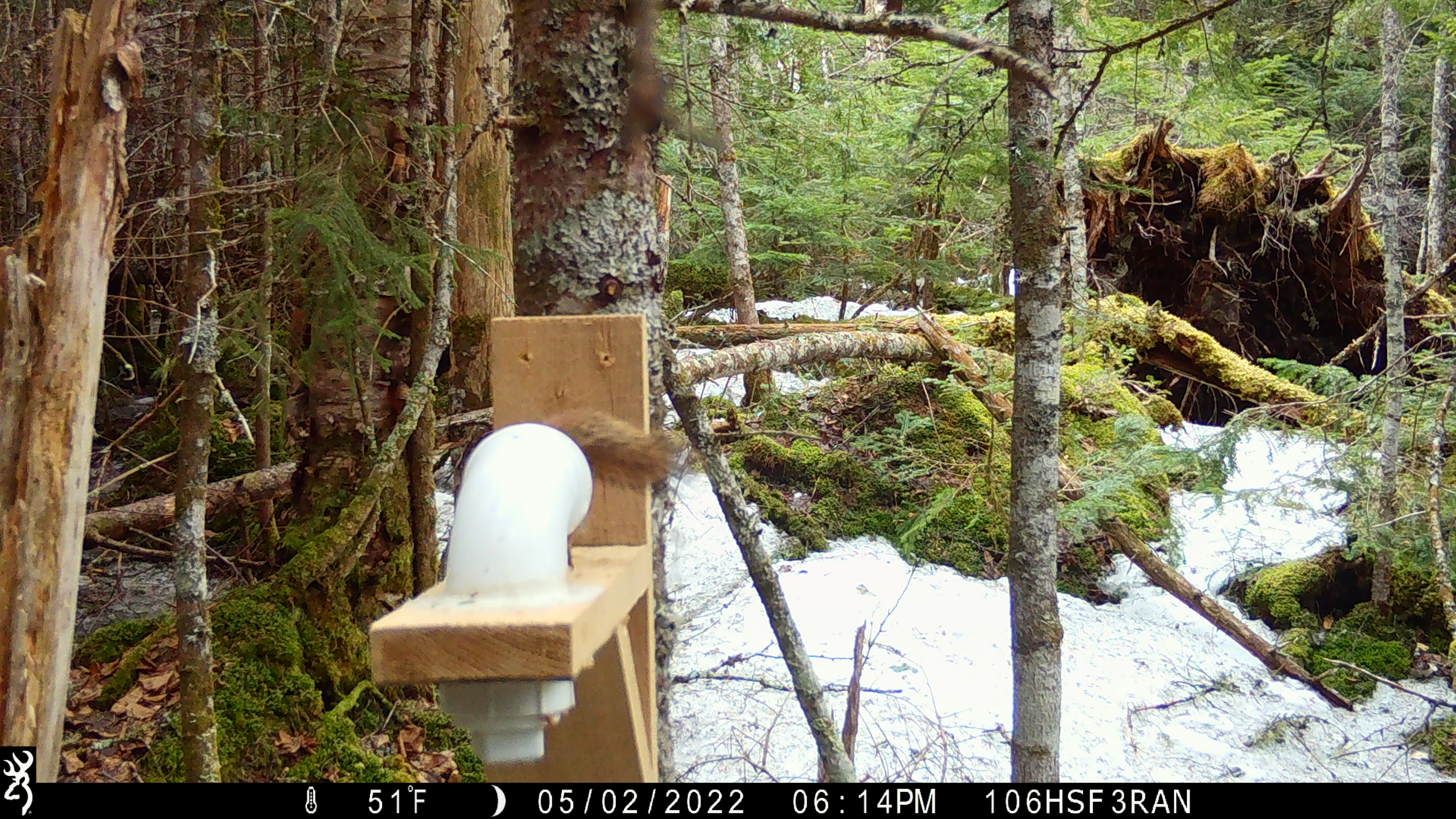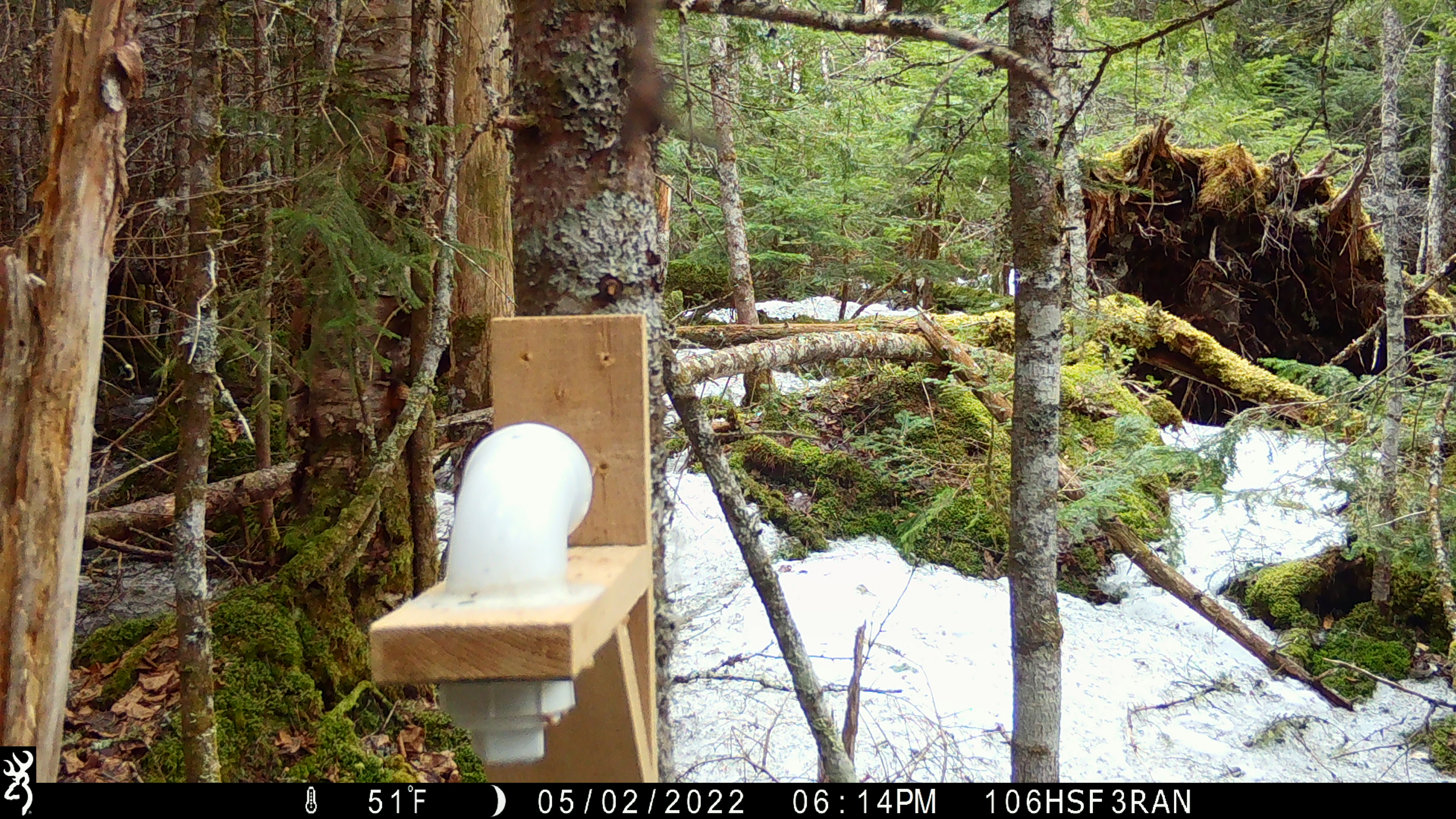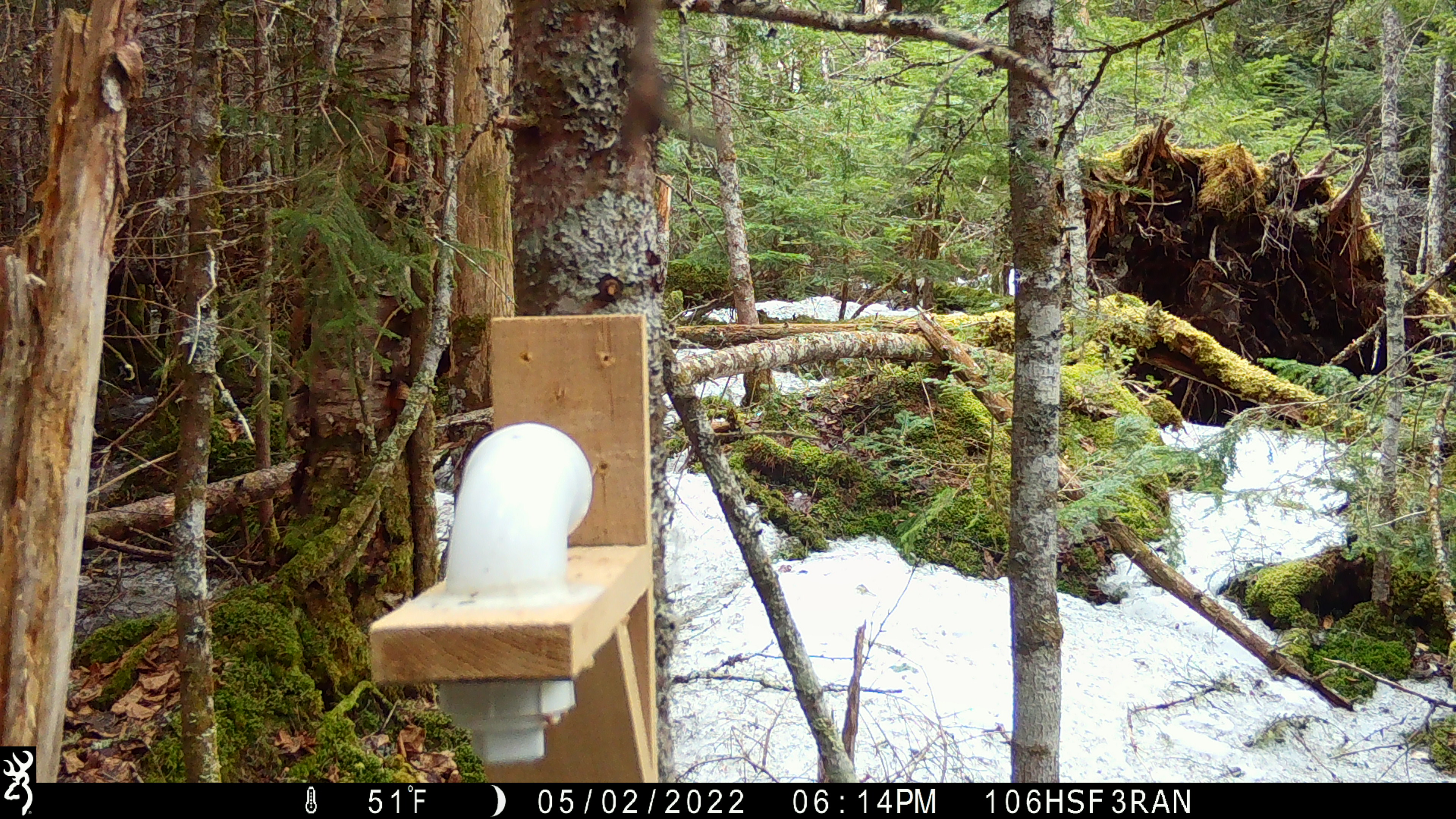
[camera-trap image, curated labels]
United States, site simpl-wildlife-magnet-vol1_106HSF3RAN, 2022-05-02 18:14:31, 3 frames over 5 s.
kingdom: Animalia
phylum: Chordata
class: Mammalia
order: Rodentia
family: Sciuridae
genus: Tamiasciurus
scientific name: Tamiasciurus hudsonicus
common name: red squirrel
Red squirrel (Tamiasciurus hudsonicus).